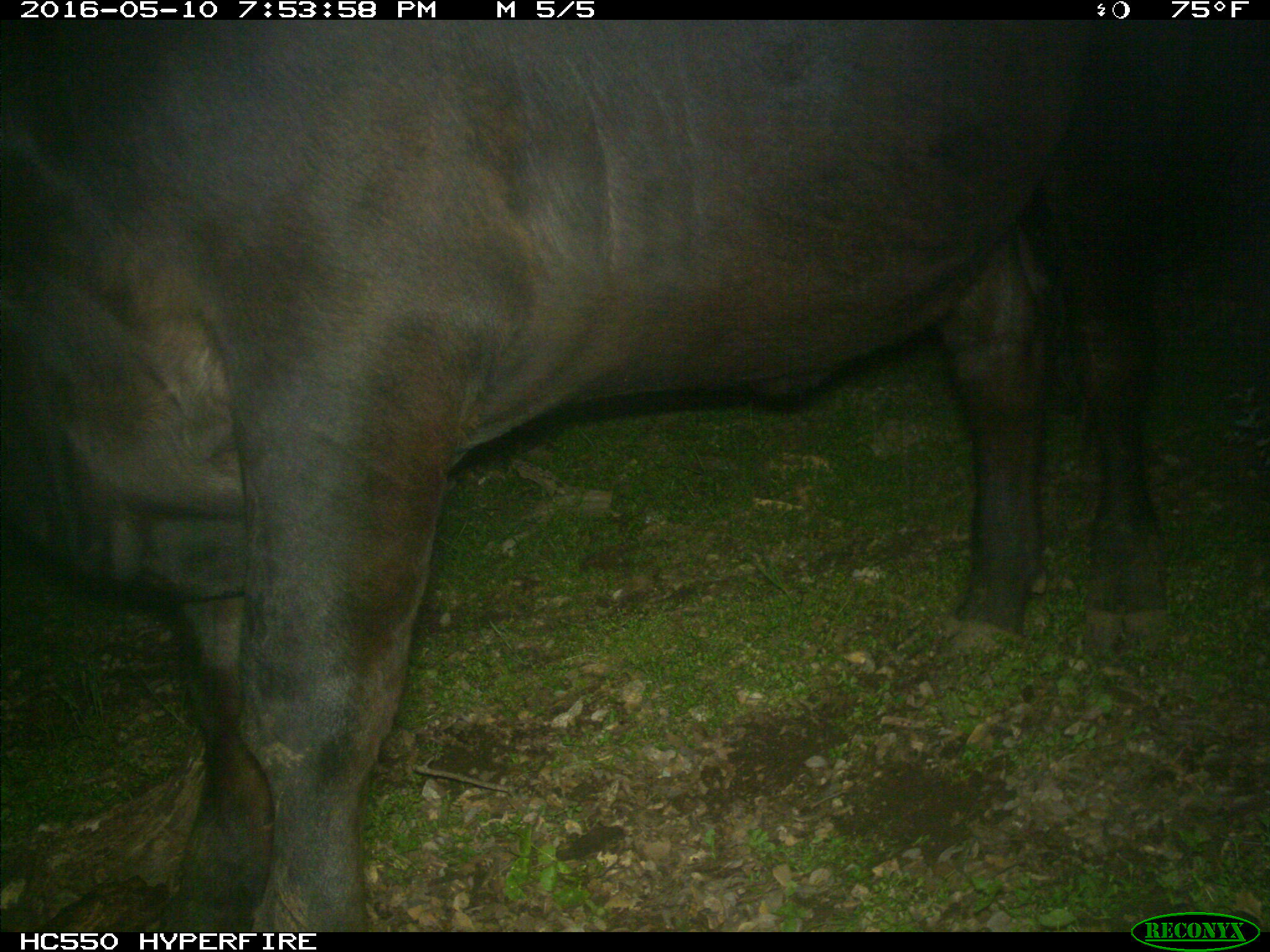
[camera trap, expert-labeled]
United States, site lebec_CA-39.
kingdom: Animalia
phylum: Chordata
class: Mammalia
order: Artiodactyla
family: Bovidae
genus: Bos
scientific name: Bos taurus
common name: domestic cow